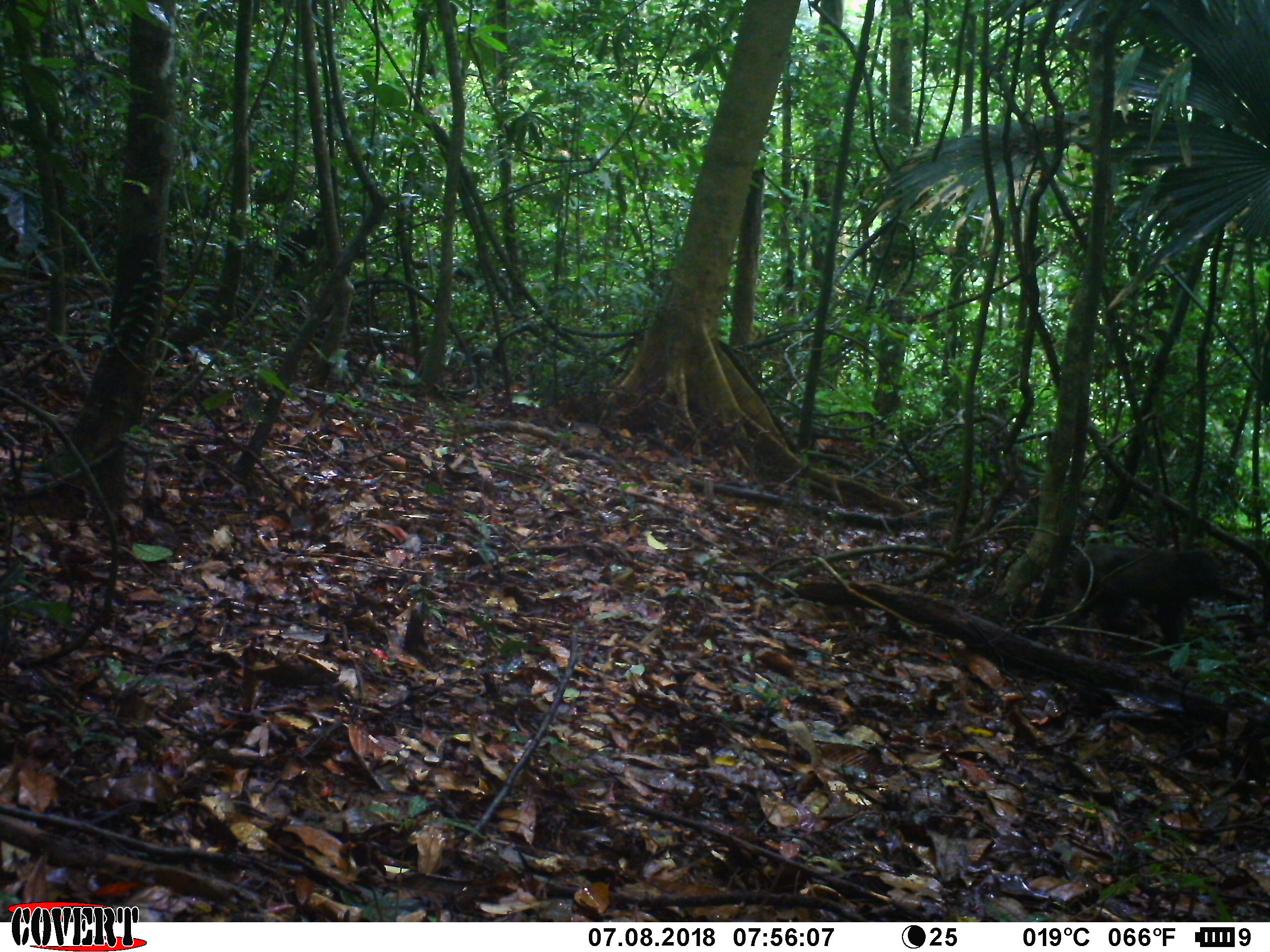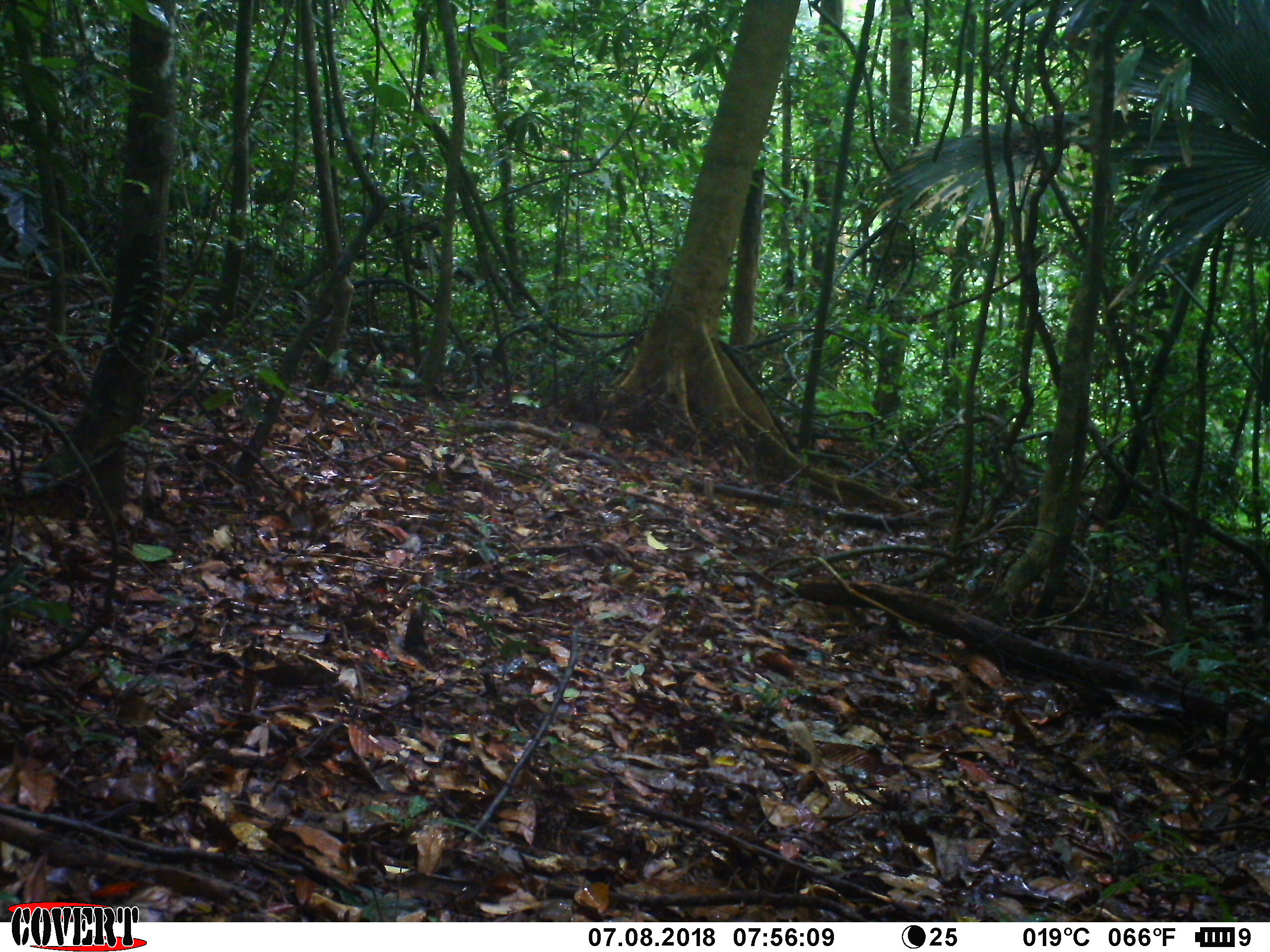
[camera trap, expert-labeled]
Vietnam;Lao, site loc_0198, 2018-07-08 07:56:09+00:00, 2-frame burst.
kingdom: Animalia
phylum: Chordata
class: Mammalia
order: Primates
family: Cercopithecidae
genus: Macaca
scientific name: Macaca arctoides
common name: stump-tailed macaque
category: stump tailed macaque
Stump tailed macaque (stump-tailed macaque) (Macaca arctoides). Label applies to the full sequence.